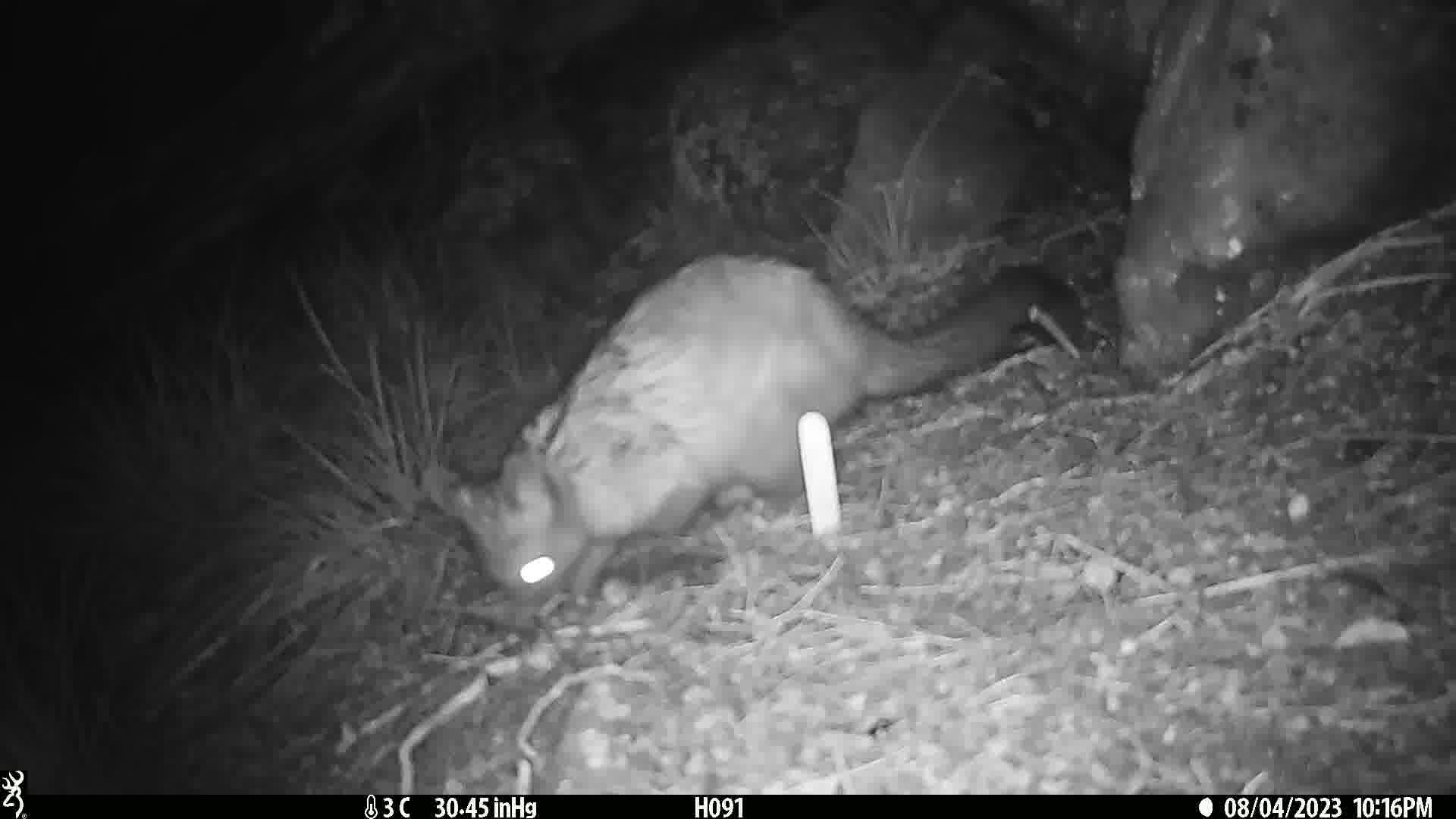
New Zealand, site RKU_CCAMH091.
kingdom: Animalia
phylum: Chordata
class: Mammalia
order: Diprotodontia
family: Phalangeridae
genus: Trichosurus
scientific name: Trichosurus vulpecula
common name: common brushtail possum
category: possum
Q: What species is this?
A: Possum (common brushtail possum) (Trichosurus vulpecula).